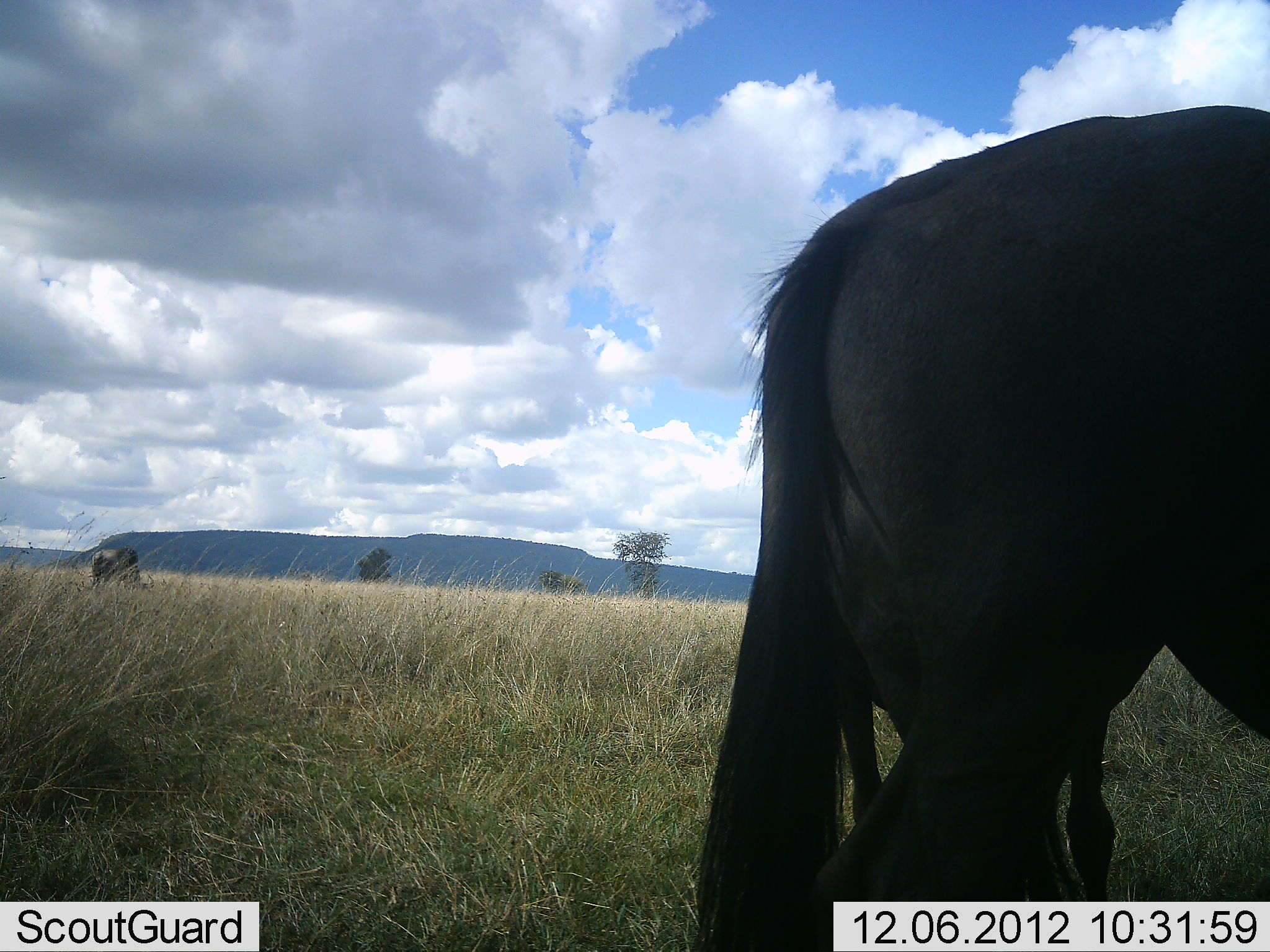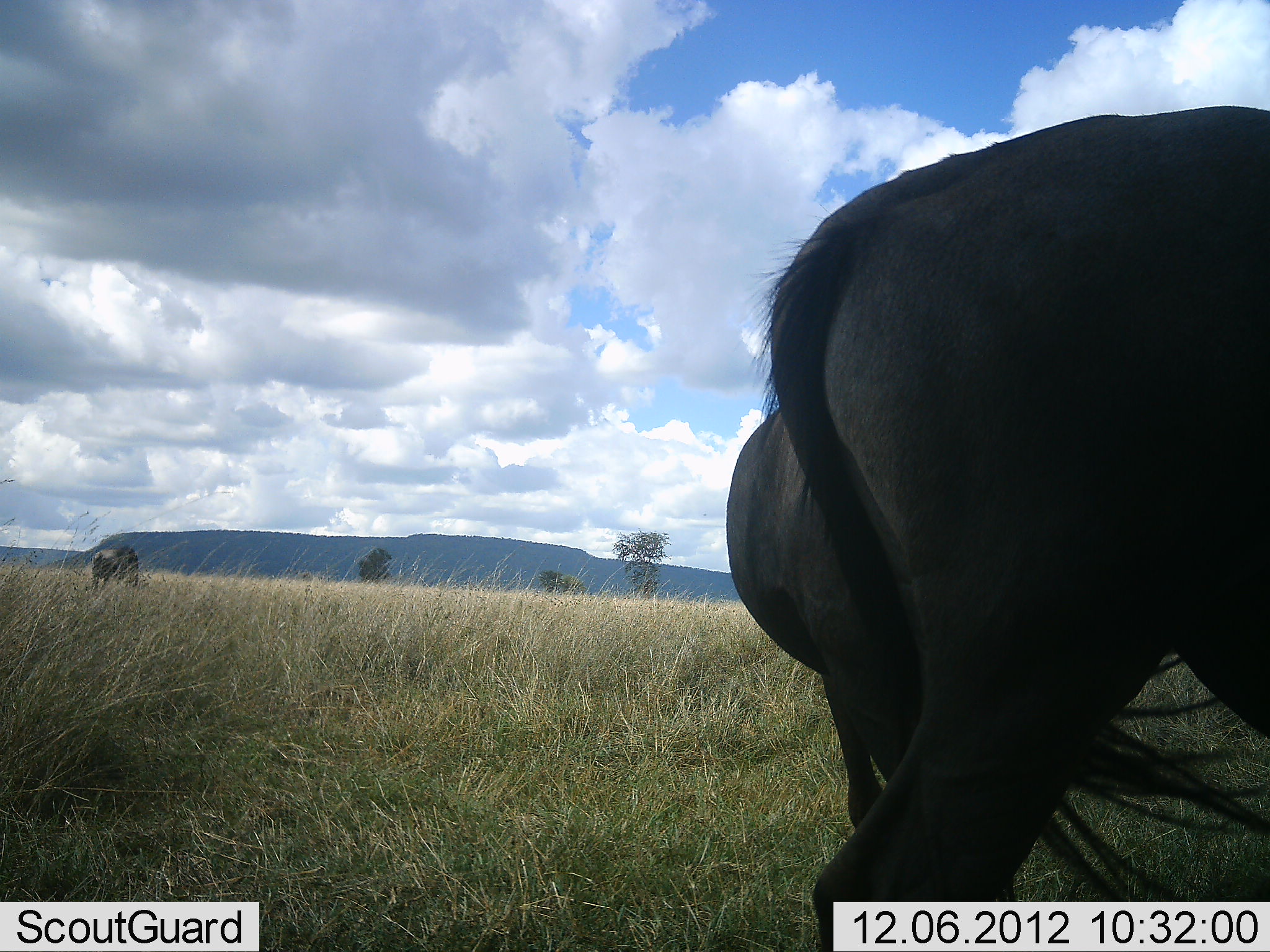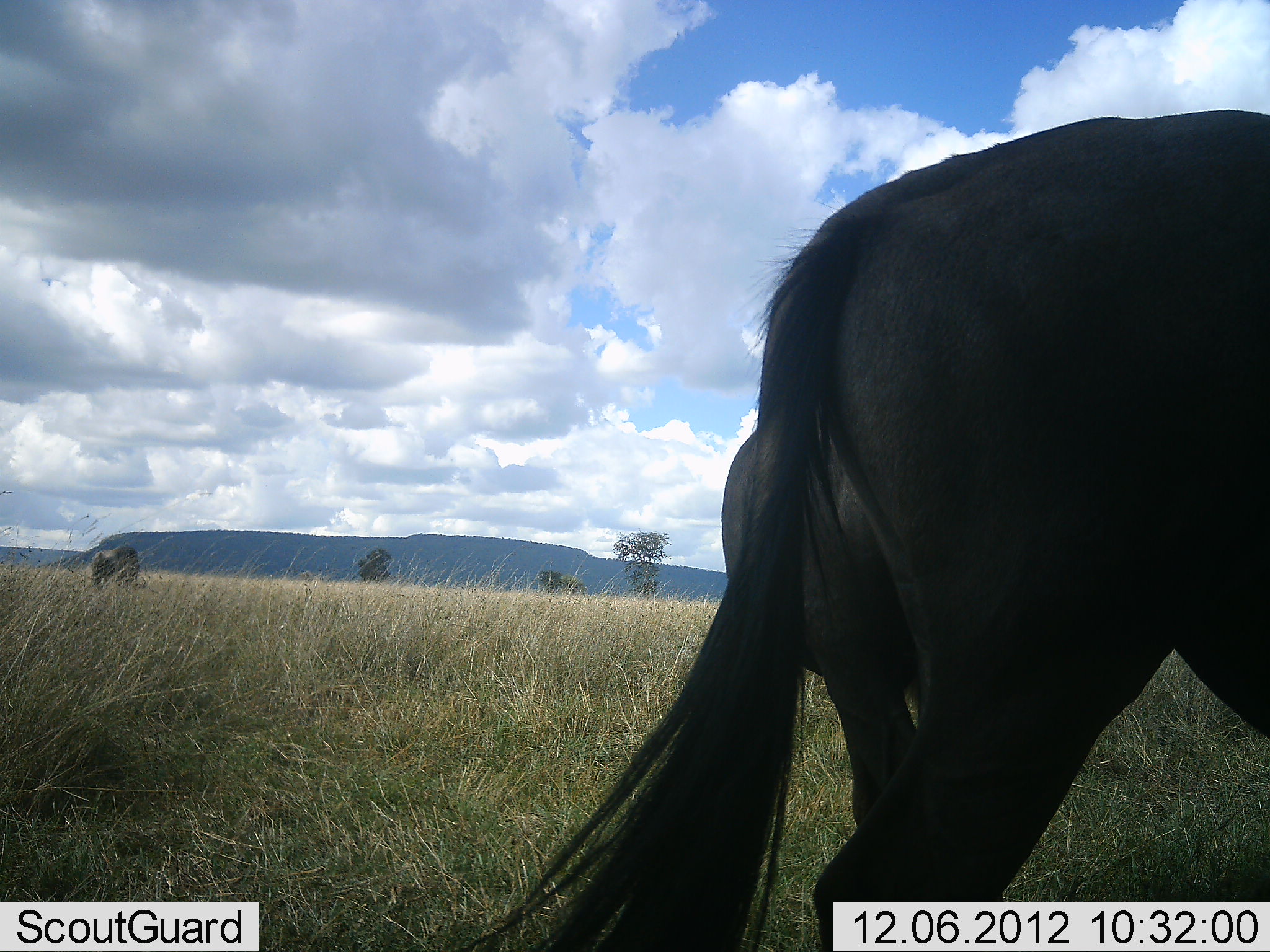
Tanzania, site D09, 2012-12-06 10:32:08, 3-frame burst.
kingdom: Animalia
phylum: Chordata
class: Mammalia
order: Artiodactyla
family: Bovidae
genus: Connochaetes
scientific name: Connochaetes taurinus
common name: blue wildebeest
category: wildebeest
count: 3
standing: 90%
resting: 0%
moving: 0%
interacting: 0%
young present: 0%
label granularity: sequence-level